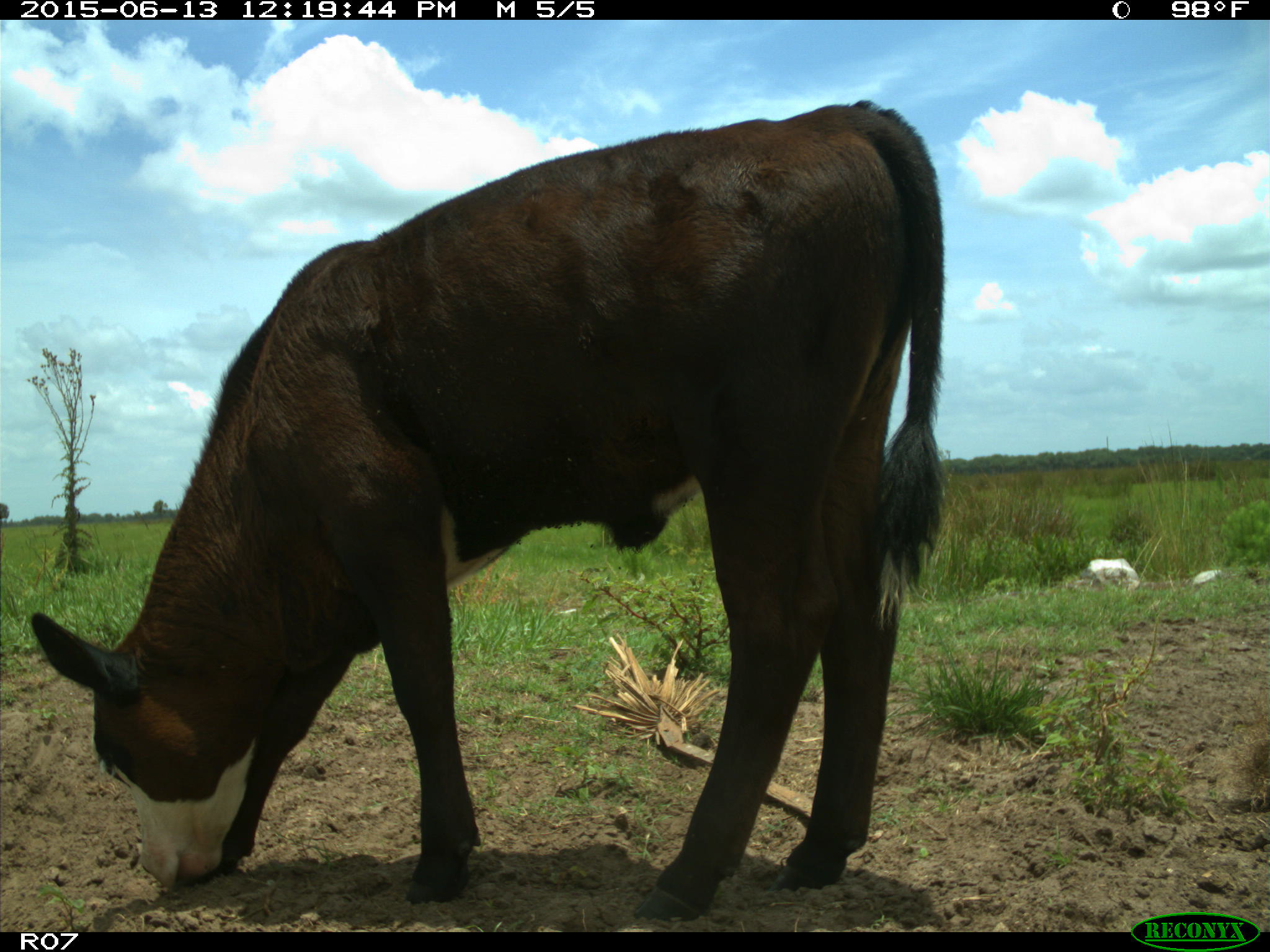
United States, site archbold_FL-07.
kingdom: Animalia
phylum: Chordata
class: Mammalia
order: Artiodactyla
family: Bovidae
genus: Bos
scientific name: Bos taurus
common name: domestic cow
Bos taurus (domestic cow).